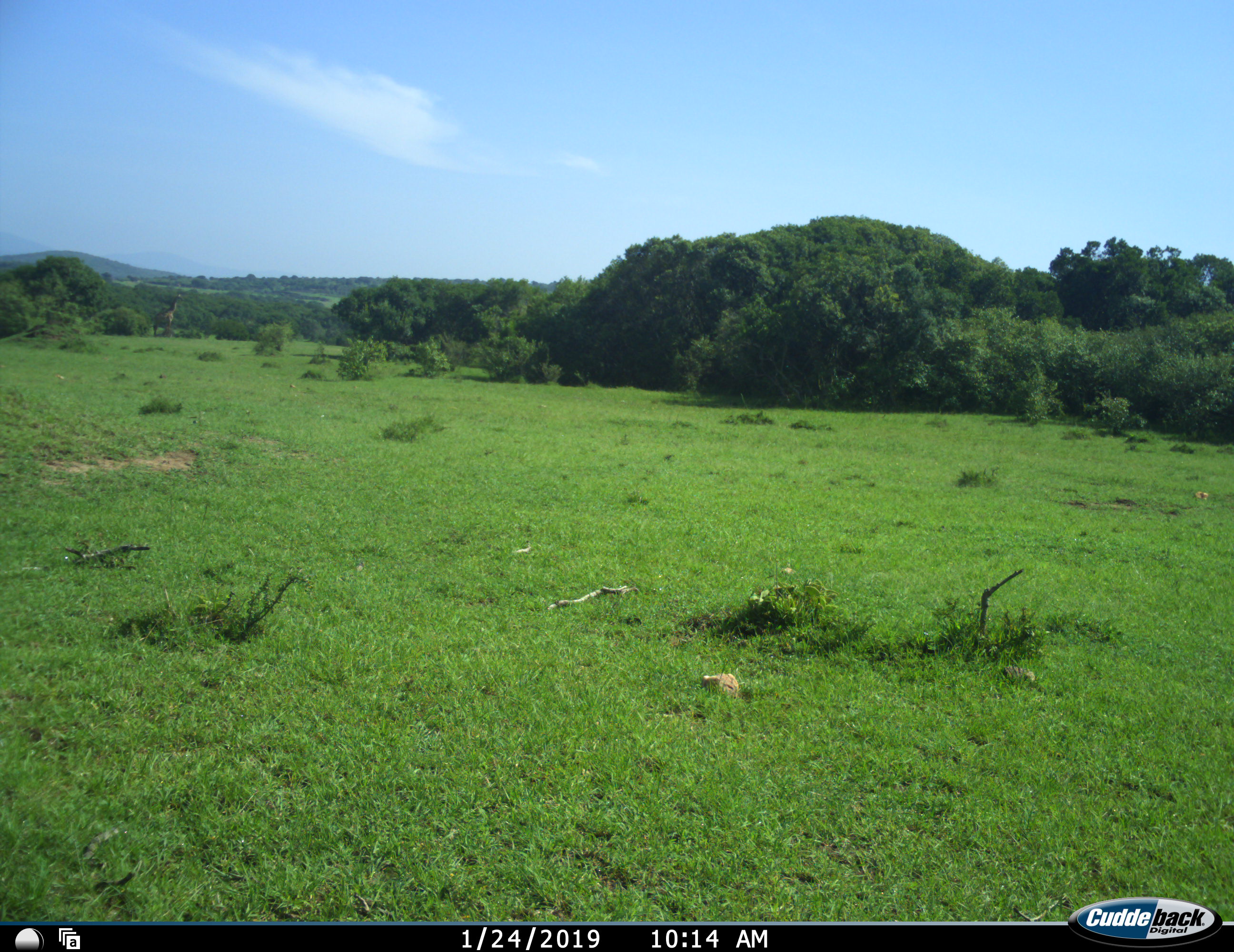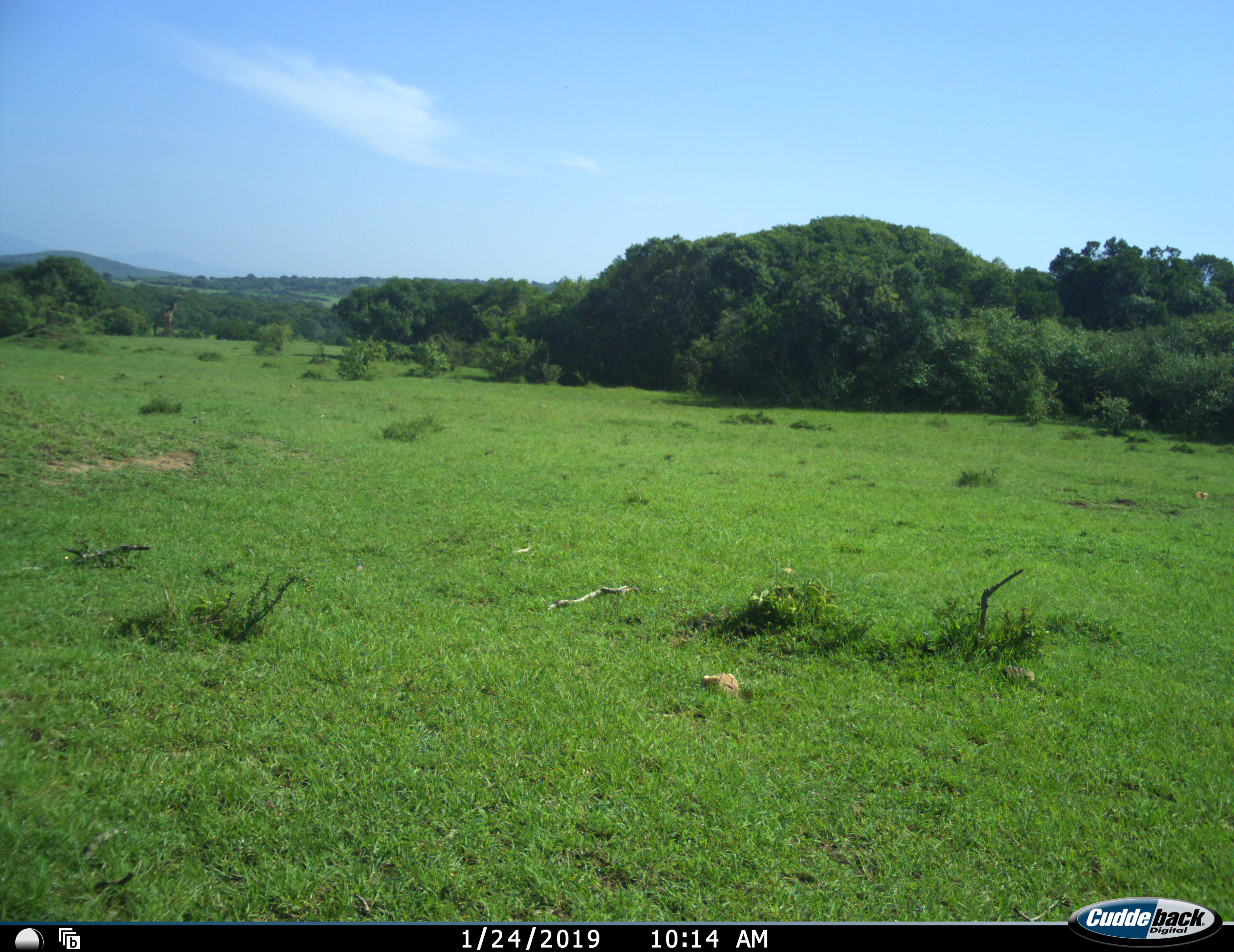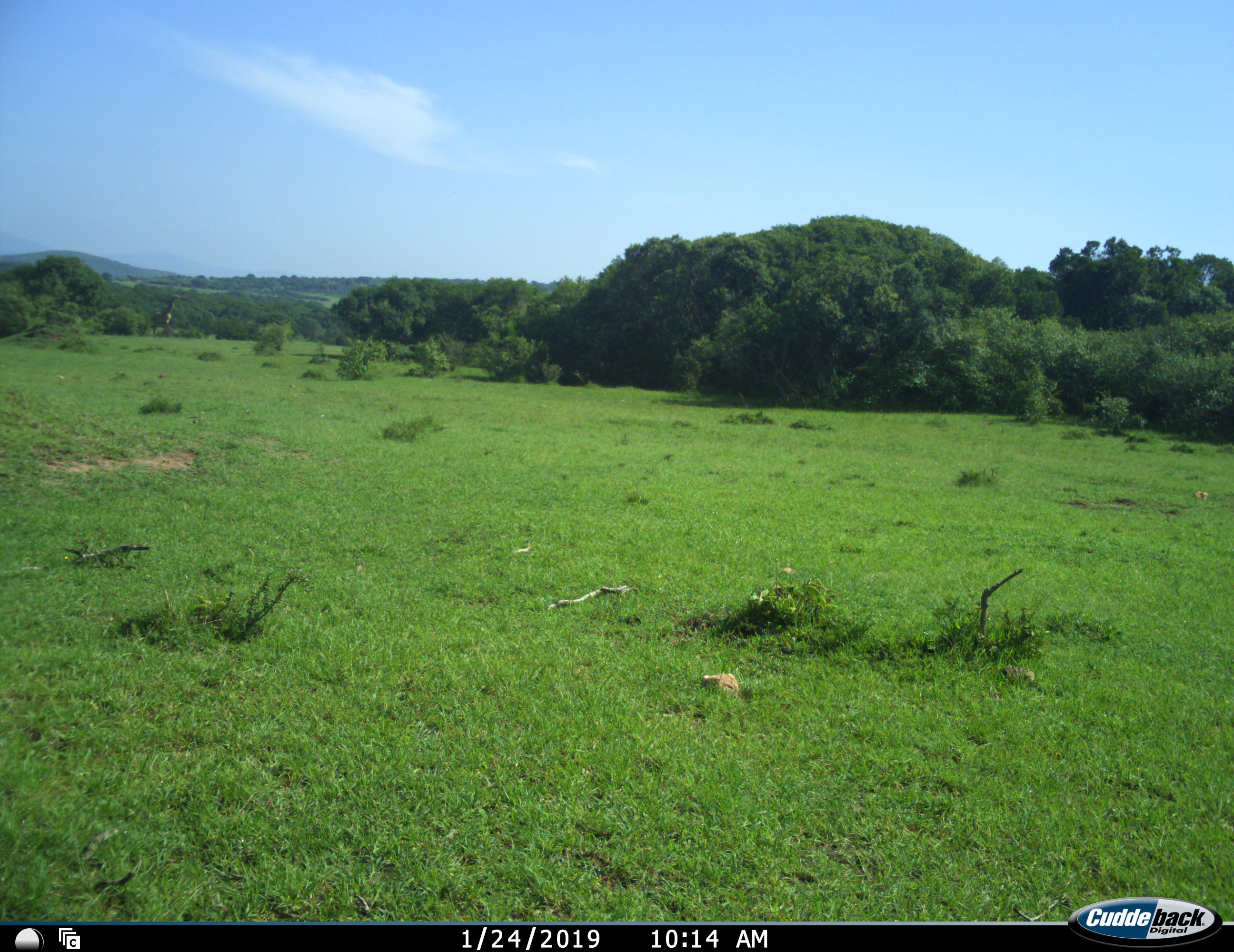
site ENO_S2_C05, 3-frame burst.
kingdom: Animalia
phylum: Chordata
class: Mammalia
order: Artiodactyla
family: Giraffidae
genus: Giraffa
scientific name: Giraffa camelopardalis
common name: giraffe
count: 1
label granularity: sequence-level